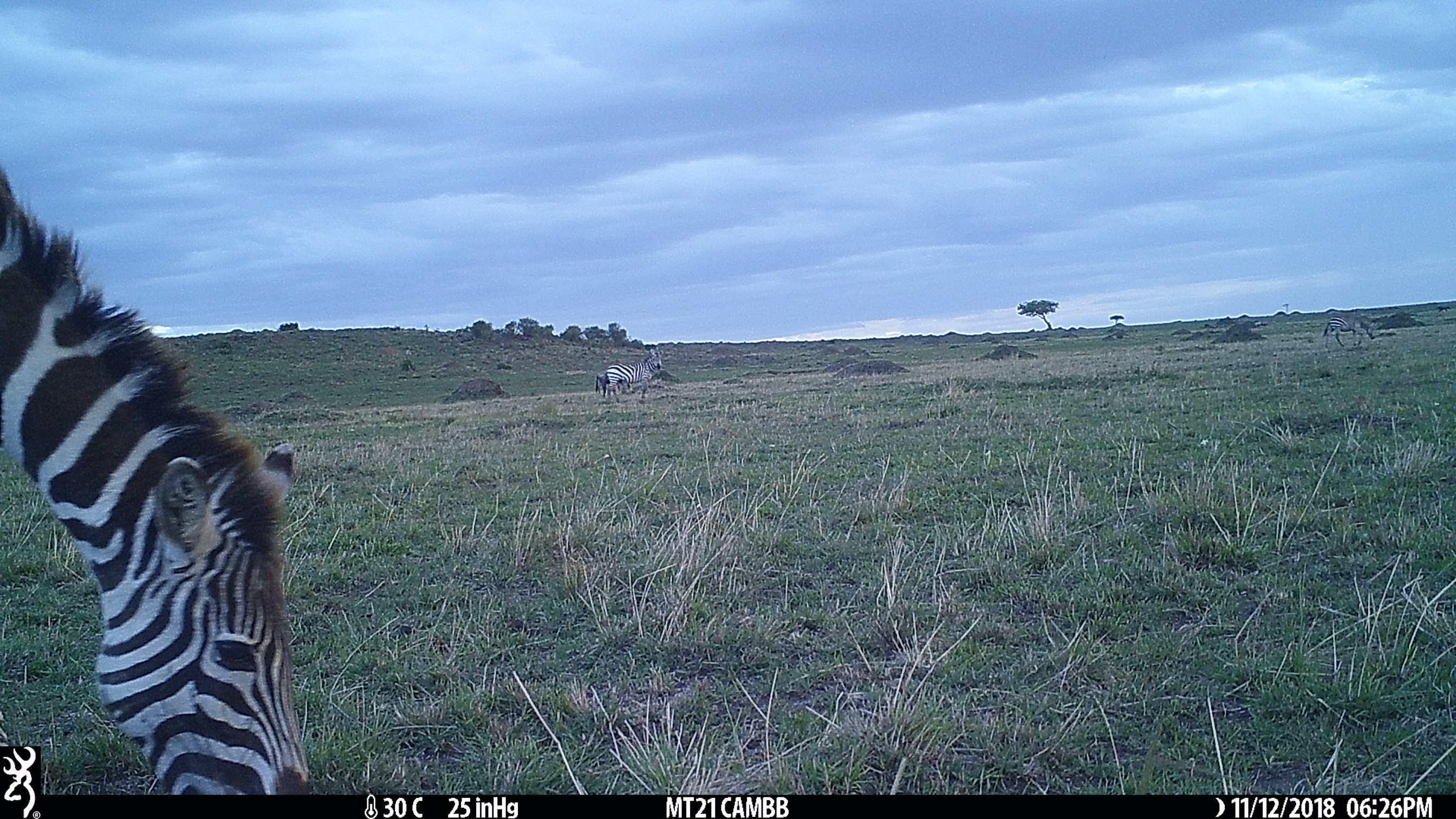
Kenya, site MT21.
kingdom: Animalia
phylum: Chordata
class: Mammalia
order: Perissodactyla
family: Equidae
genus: Equus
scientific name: Equus quagga burchellii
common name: burchell's zebra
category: zebra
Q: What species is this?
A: Zebra (burchell's zebra) (Equus quagga burchellii).